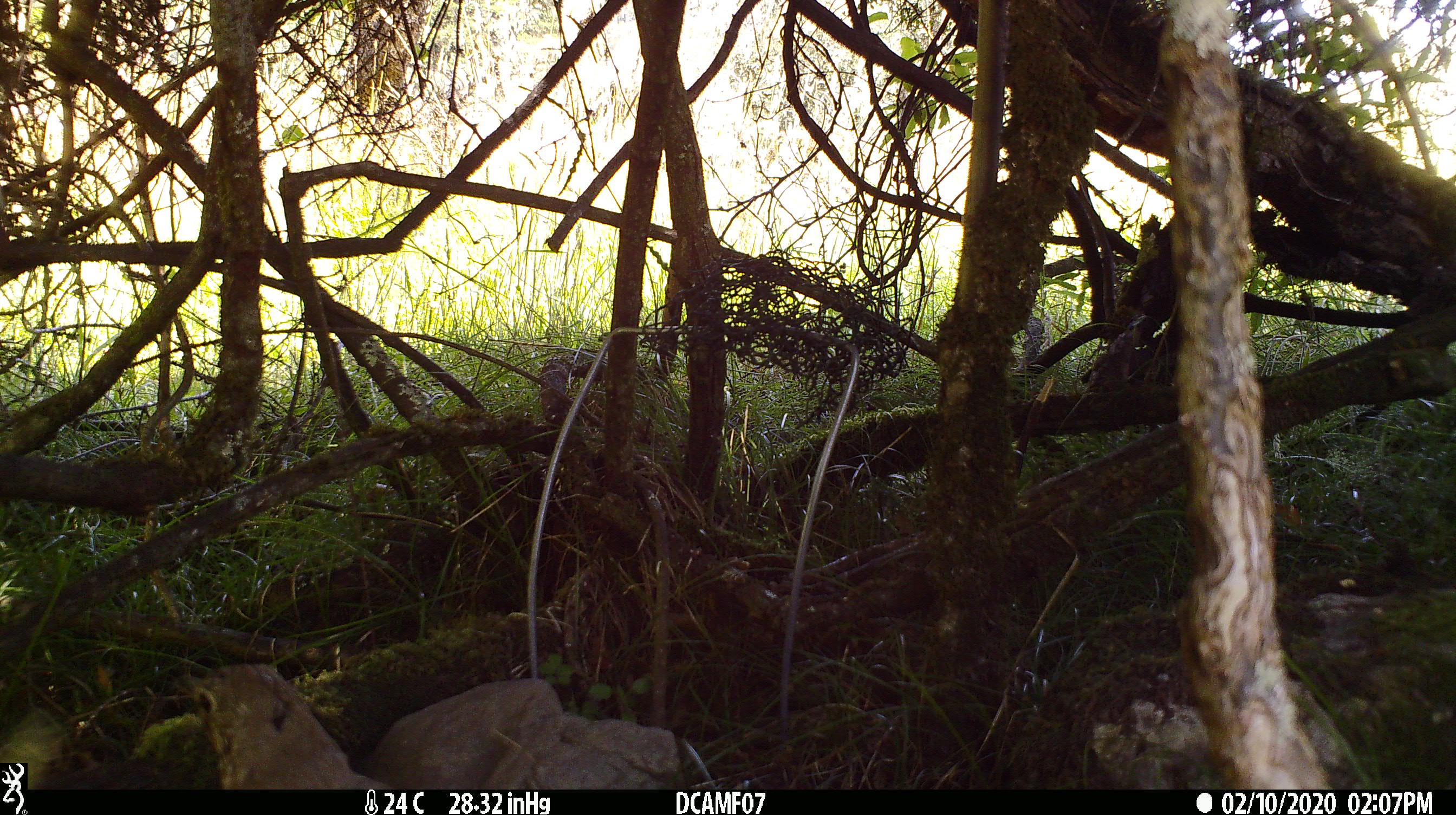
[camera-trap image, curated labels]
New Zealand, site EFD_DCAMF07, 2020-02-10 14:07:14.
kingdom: Animalia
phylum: Chordata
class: Aves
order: Passeriformes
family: Turdidae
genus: Turdus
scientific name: Turdus philomelos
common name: song thrush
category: thrush